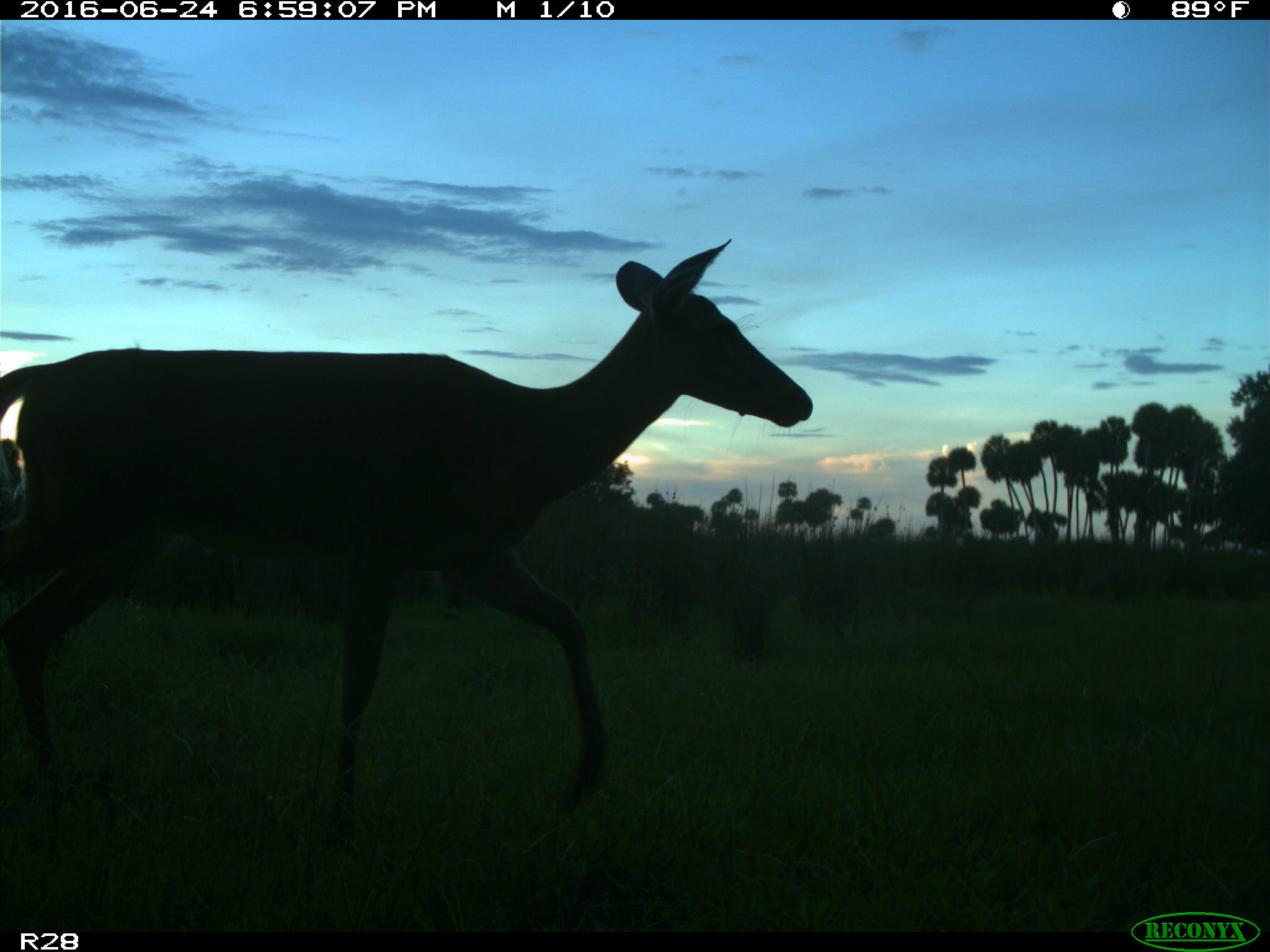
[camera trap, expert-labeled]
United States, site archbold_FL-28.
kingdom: Animalia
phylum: Chordata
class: Mammalia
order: Artiodactyla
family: Cervidae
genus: Odocoileus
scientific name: Odocoileus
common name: deer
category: unidentified deer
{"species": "unidentified deer (deer) (Odocoileus)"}